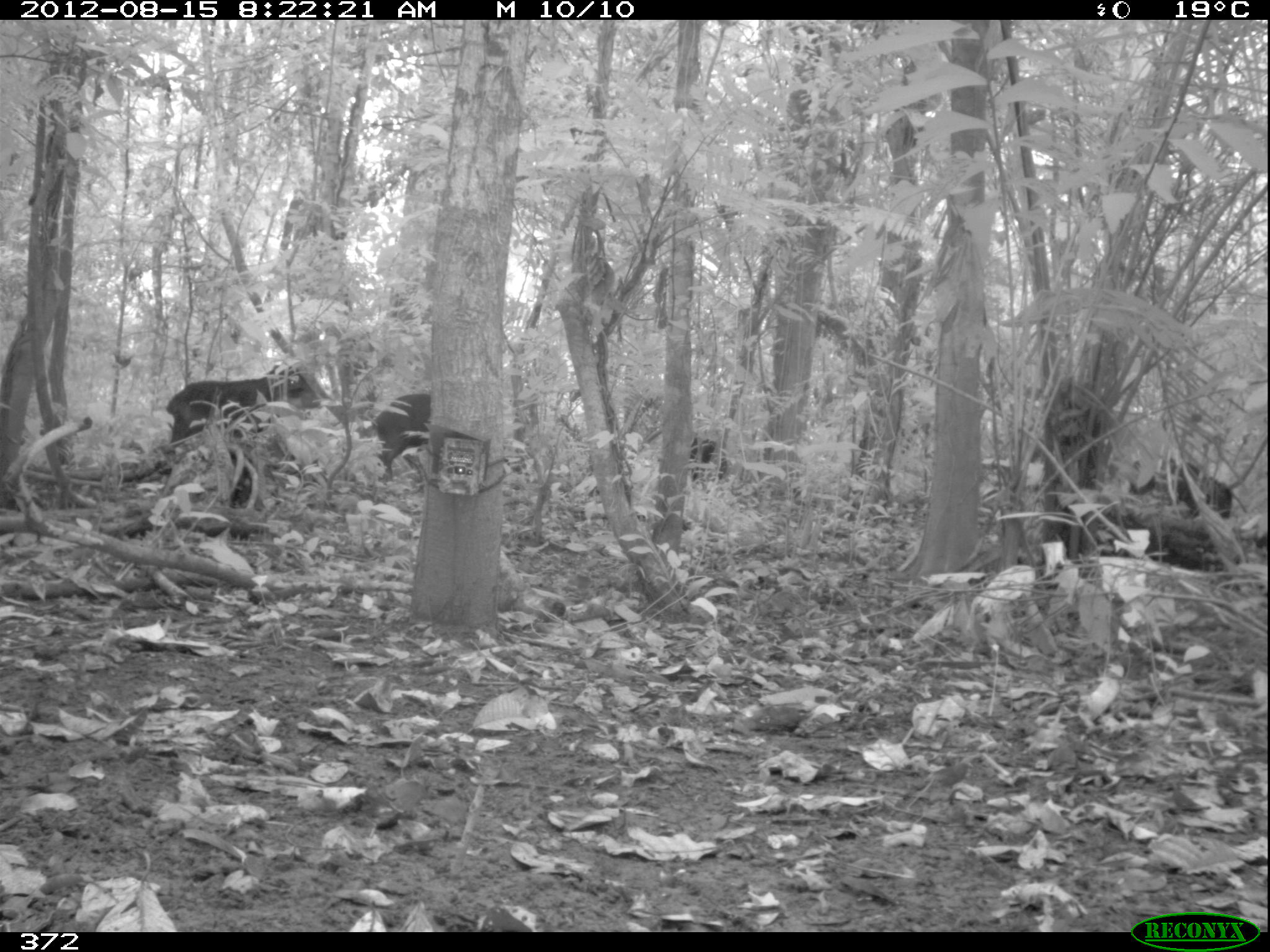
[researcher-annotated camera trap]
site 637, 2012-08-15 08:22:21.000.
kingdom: Animalia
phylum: Chordata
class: Mammalia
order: Artiodactyla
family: Tayassuidae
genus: Tayassu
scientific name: Tayassu pecari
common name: white-lipped peccary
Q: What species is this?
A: Tayassu pecari (white-lipped peccary).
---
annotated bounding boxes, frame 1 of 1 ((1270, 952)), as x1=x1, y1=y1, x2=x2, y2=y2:
tayassu pecari: x1=166, y1=358, x2=338, y2=473; x1=365, y1=392, x2=529, y2=483; x1=1123, y1=455, x2=1236, y2=516; x1=684, y1=435, x2=735, y2=487